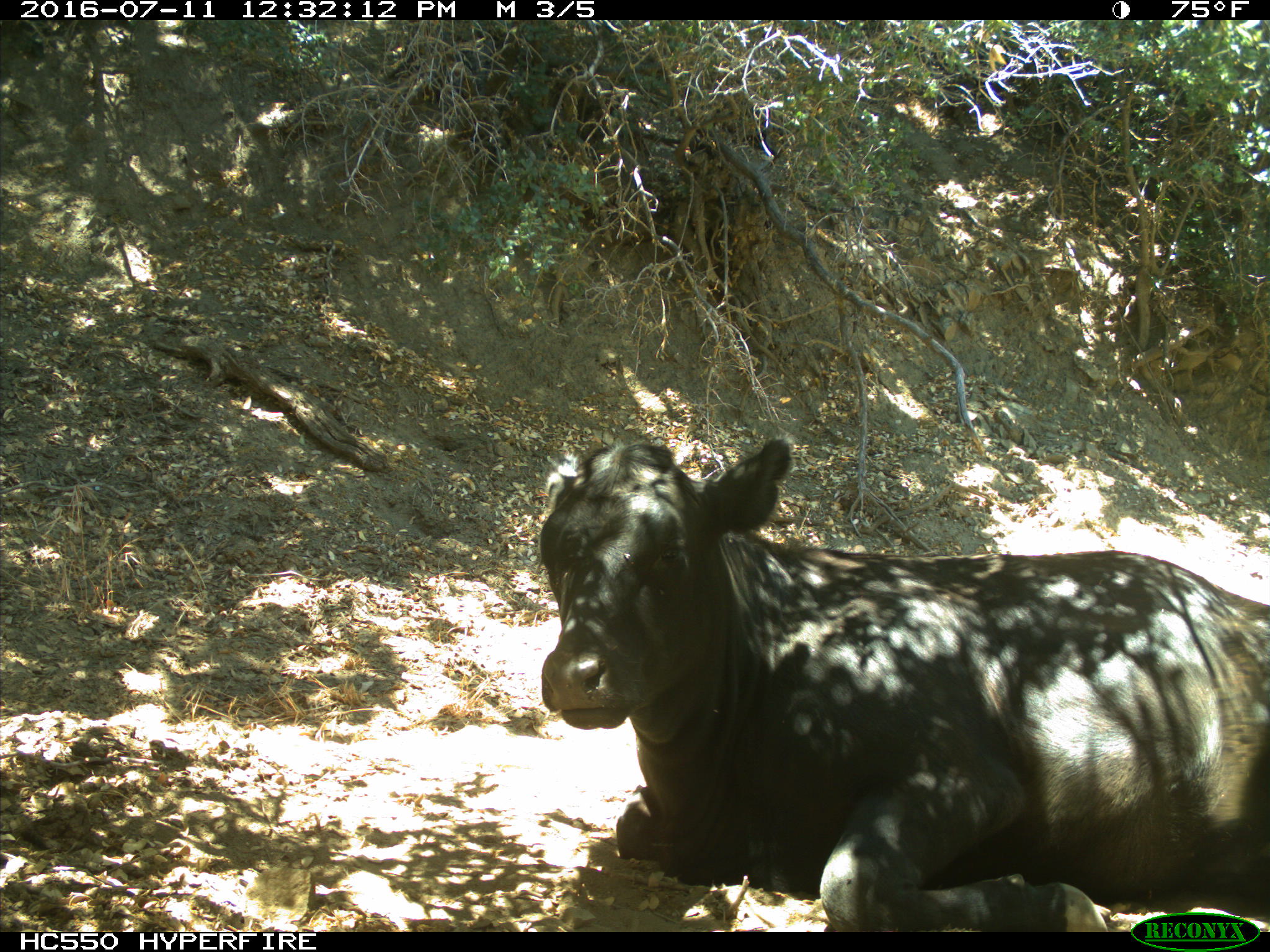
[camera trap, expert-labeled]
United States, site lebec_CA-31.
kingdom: Animalia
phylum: Chordata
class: Mammalia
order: Artiodactyla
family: Bovidae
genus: Bos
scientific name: Bos taurus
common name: domestic cow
Bos taurus (domestic cow).